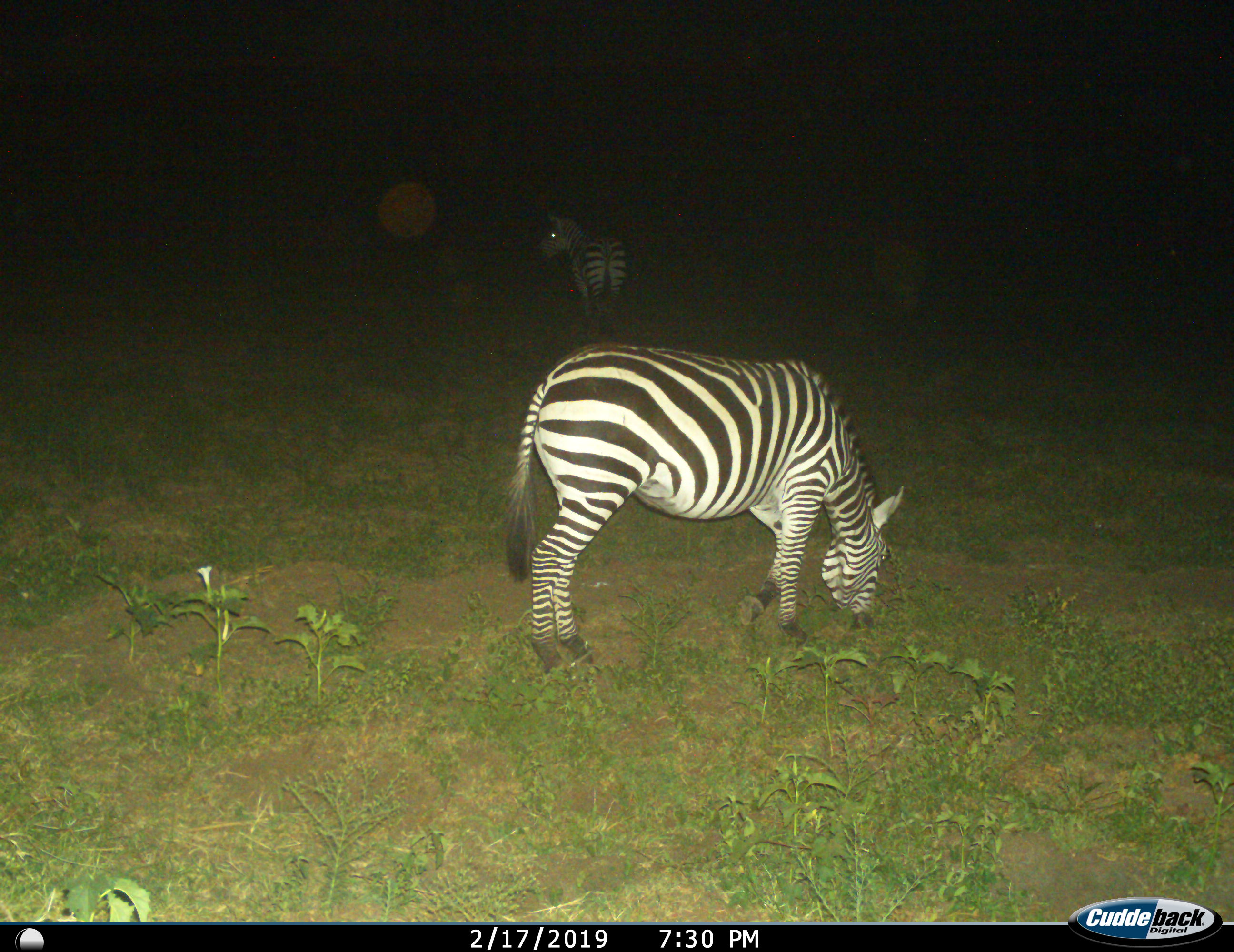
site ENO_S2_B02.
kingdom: Animalia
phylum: Chordata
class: Mammalia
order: Perissodactyla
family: Equidae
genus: Equus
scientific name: Equus quagga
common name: plains zebra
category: zebraplains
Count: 2.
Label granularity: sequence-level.